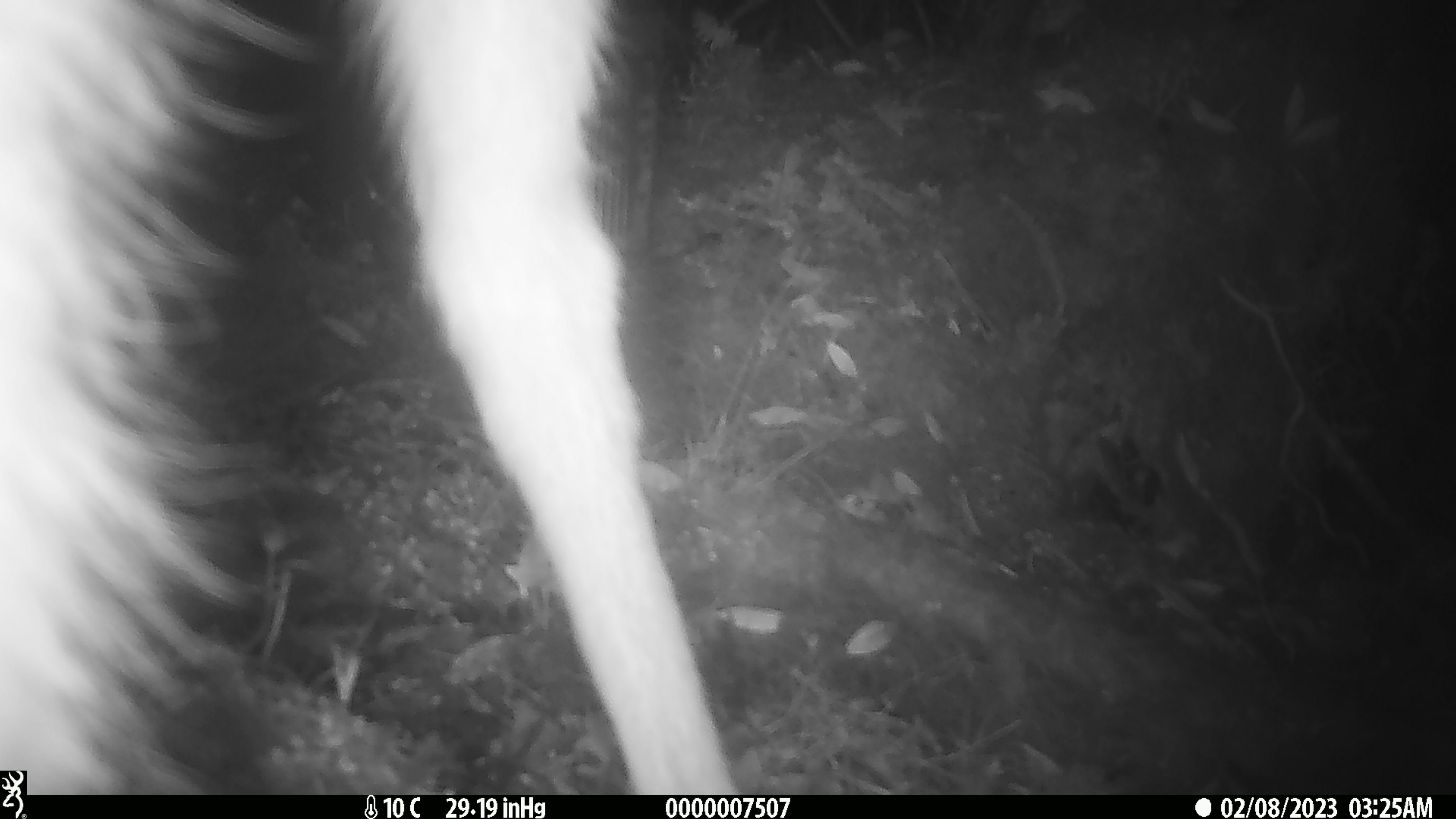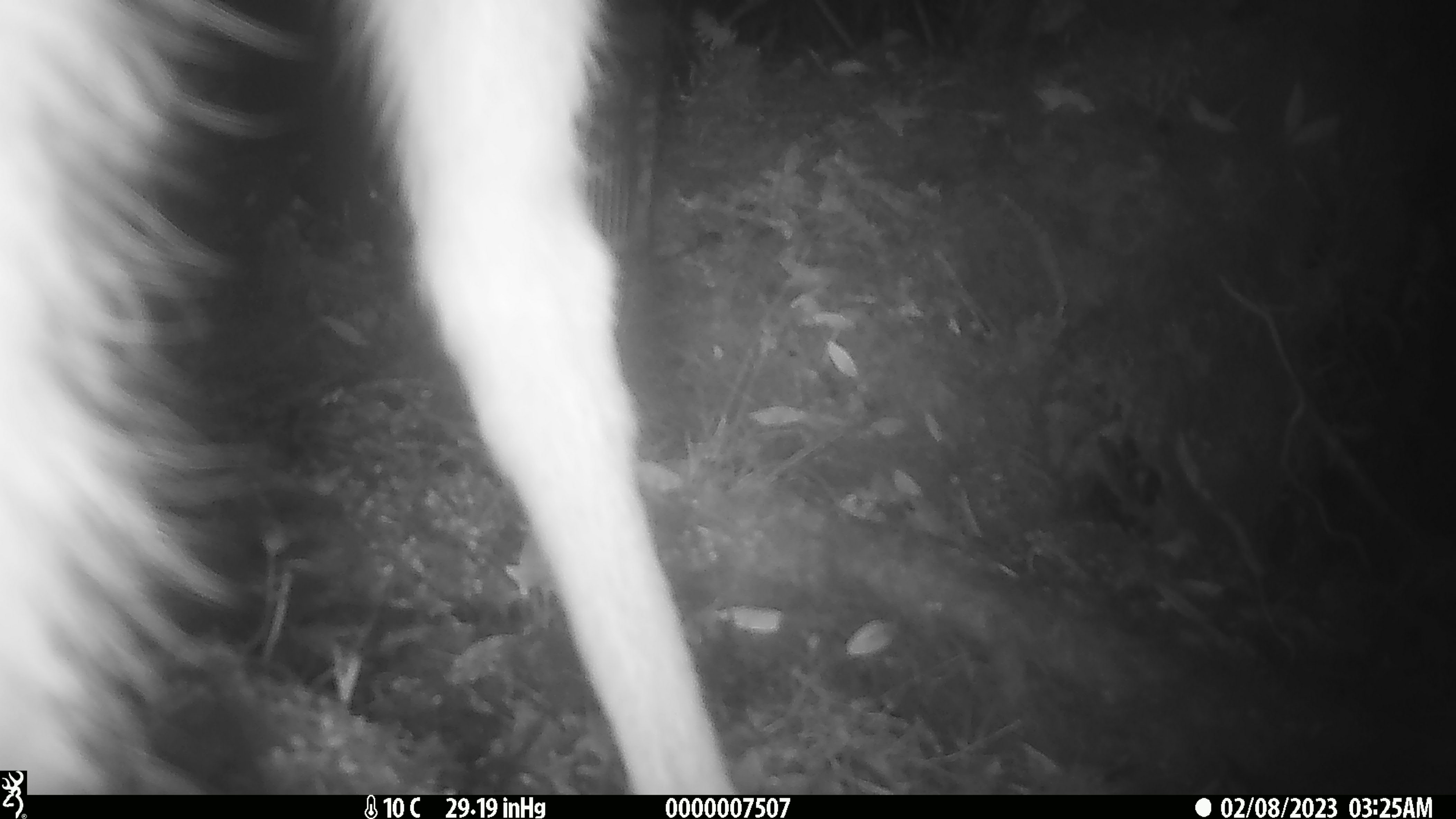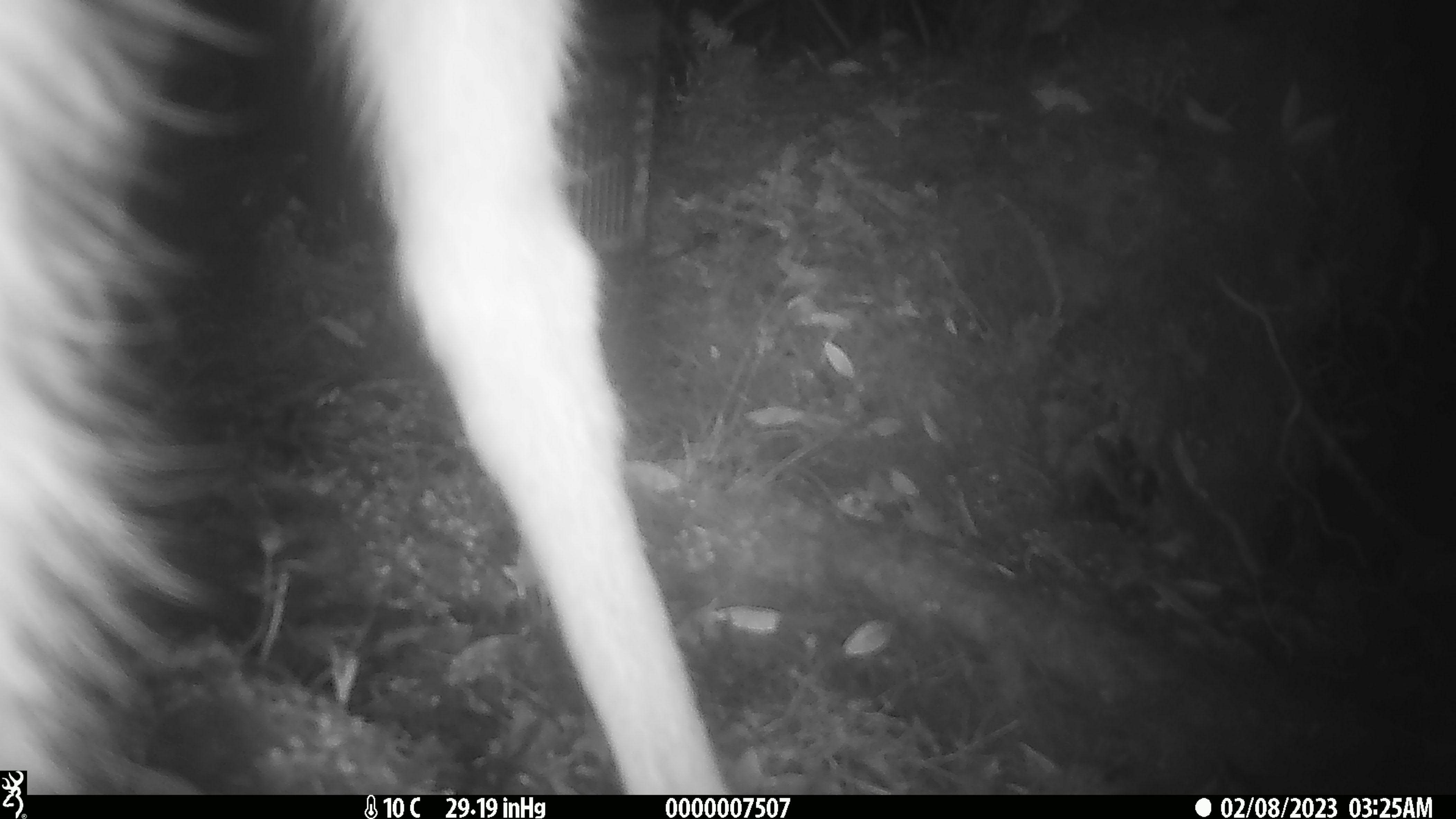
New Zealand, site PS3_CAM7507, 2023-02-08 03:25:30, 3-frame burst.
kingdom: Animalia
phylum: Chordata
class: Mammalia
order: Artiodactyla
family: Cervidae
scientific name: Cervidae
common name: deer